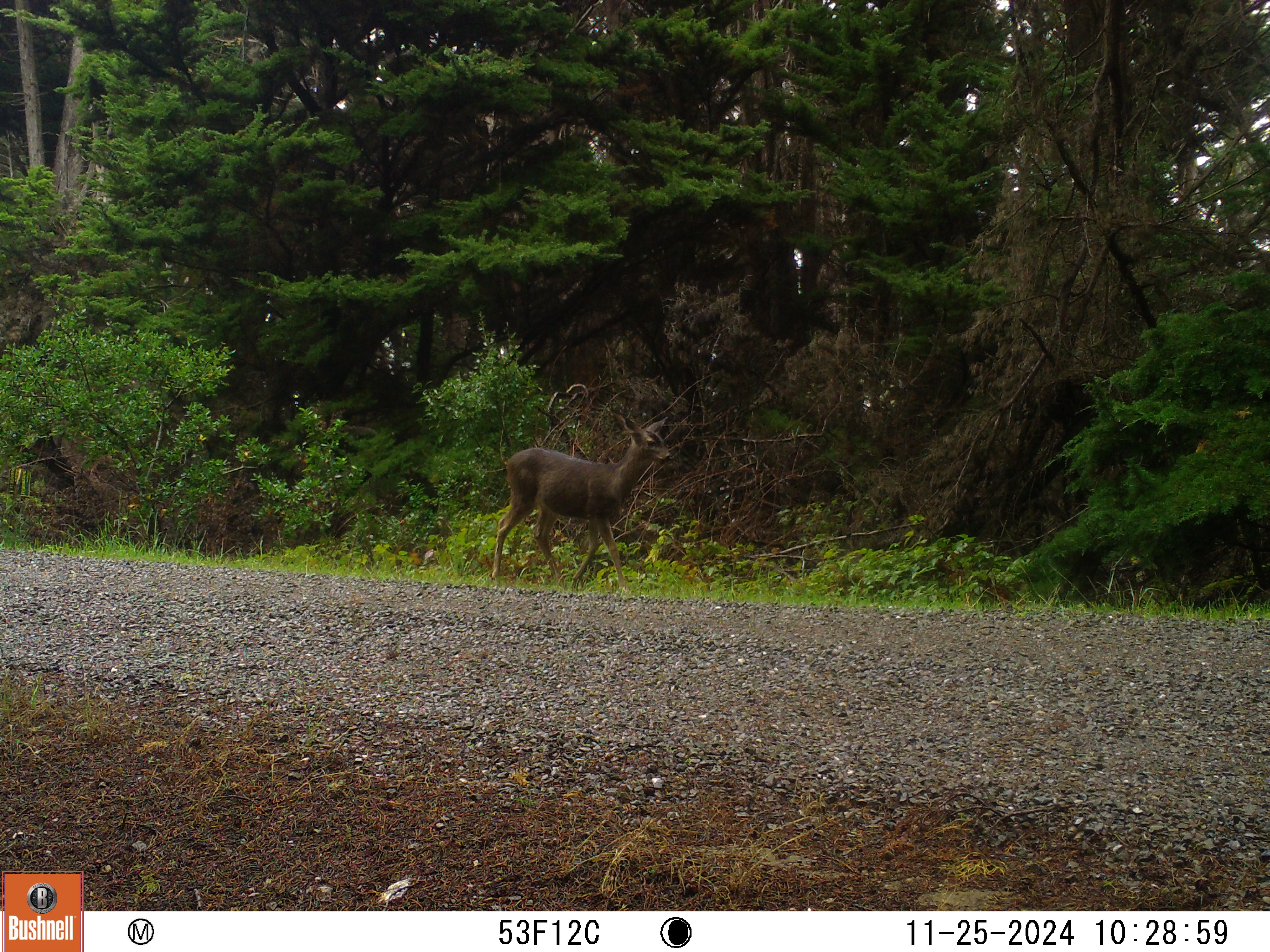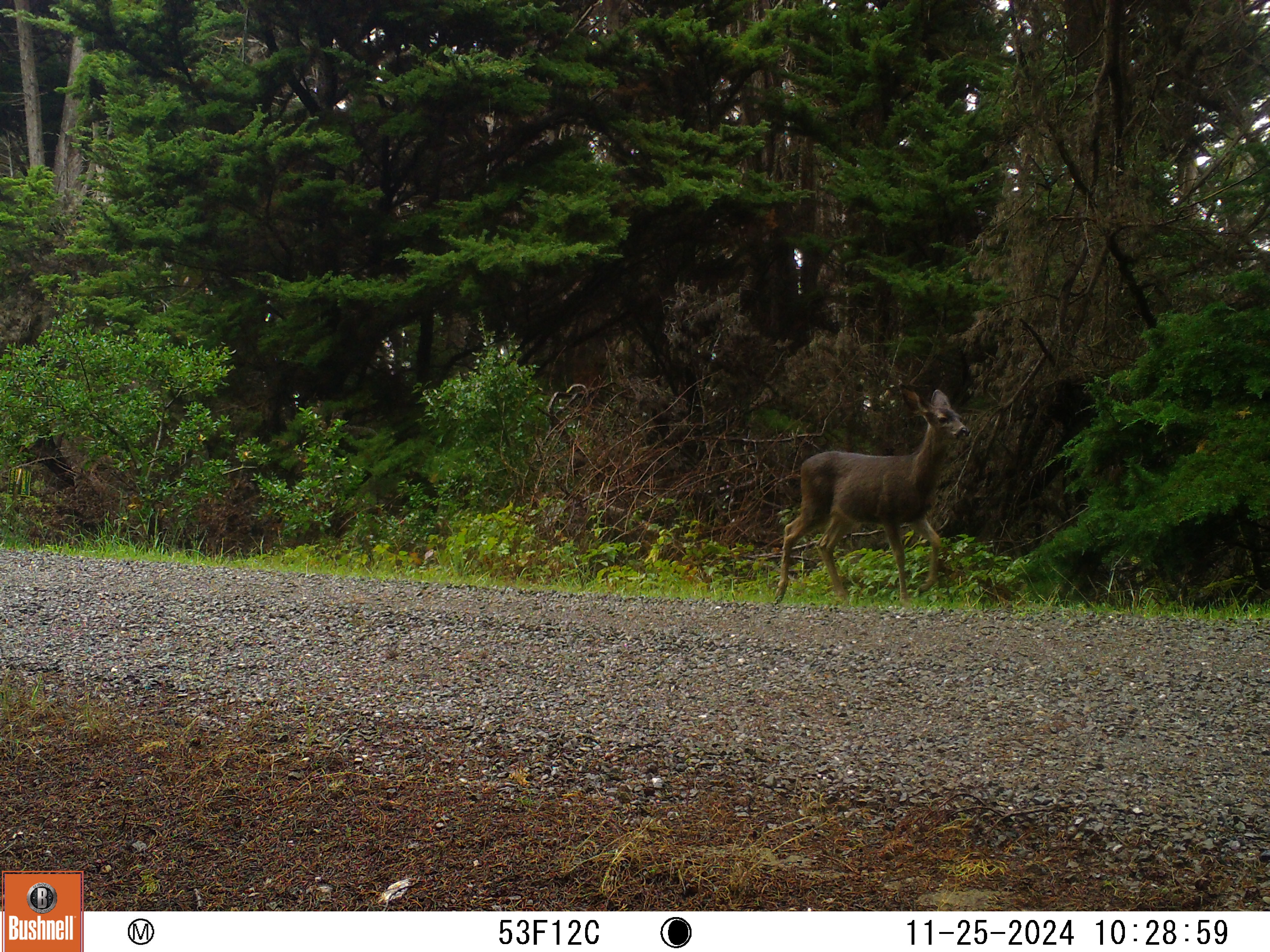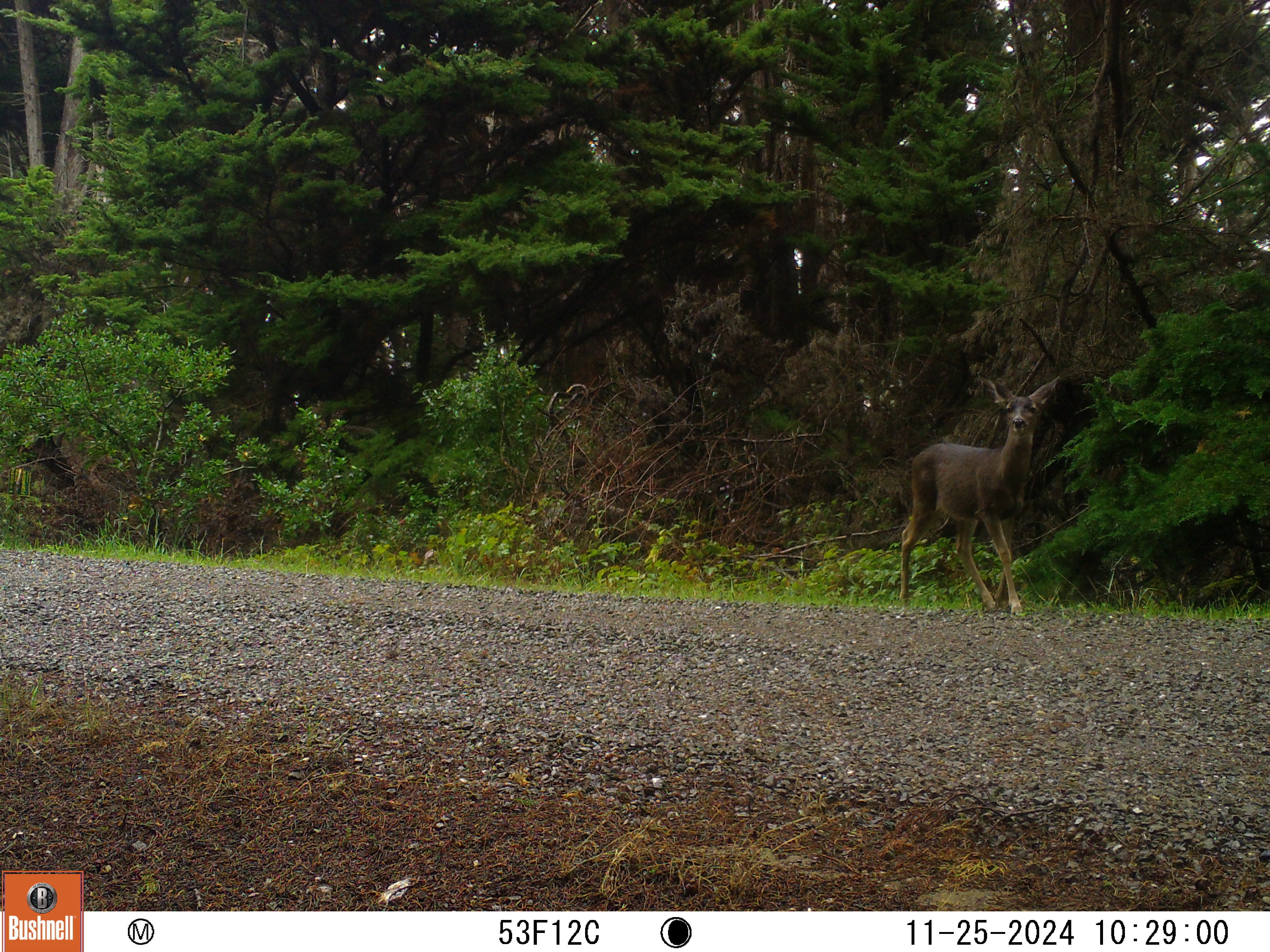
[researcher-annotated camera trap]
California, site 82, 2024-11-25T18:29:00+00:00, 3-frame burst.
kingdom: Animalia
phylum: Chordata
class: Mammalia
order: Artiodactyla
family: Cervidae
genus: Odocoileus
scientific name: Odocoileus hemionus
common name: mule deer